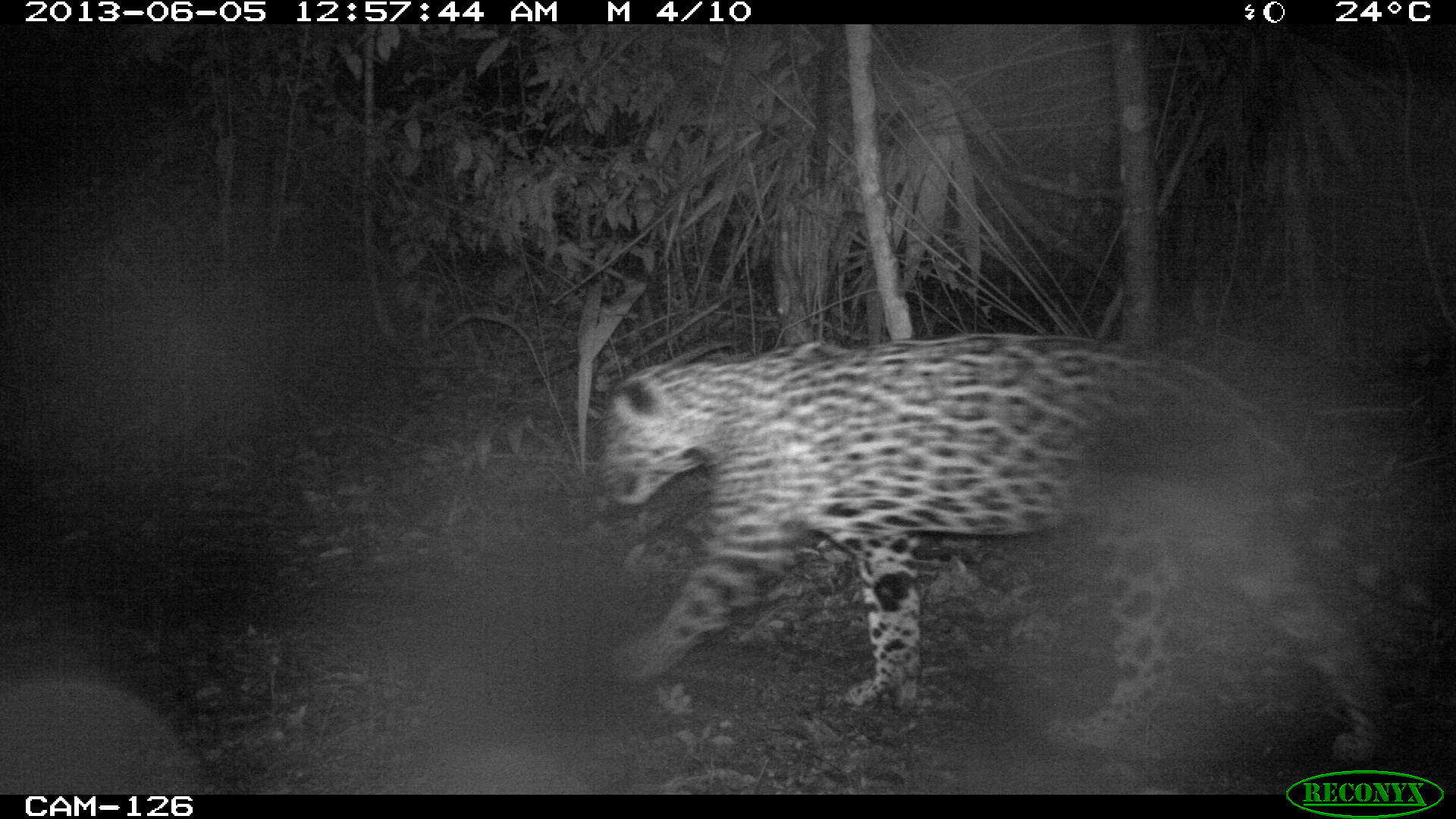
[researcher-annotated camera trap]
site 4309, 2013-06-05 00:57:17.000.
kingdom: Animalia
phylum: Chordata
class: Mammalia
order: Carnivora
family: Felidae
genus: Panthera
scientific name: Panthera onca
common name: jaguar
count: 1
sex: male